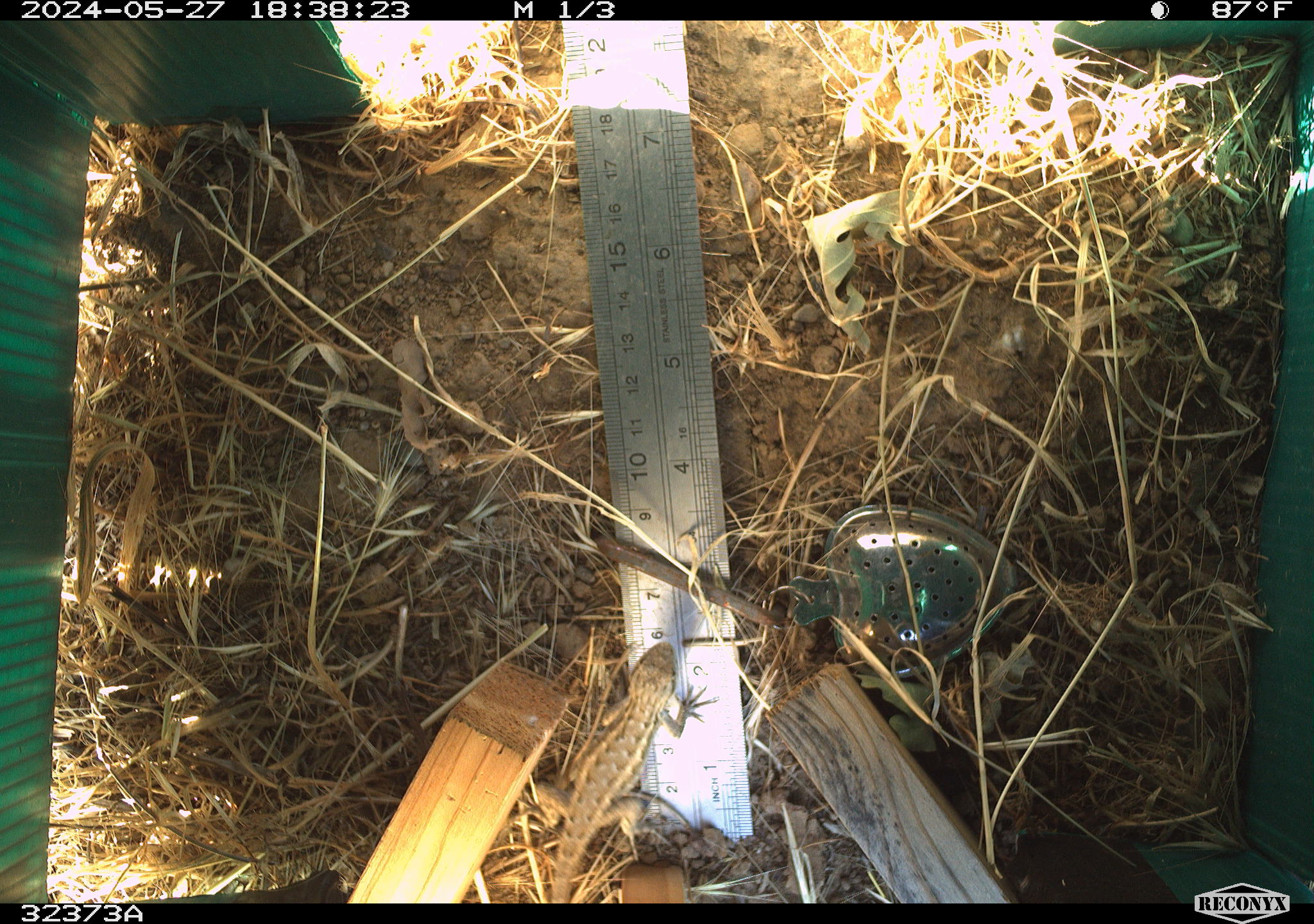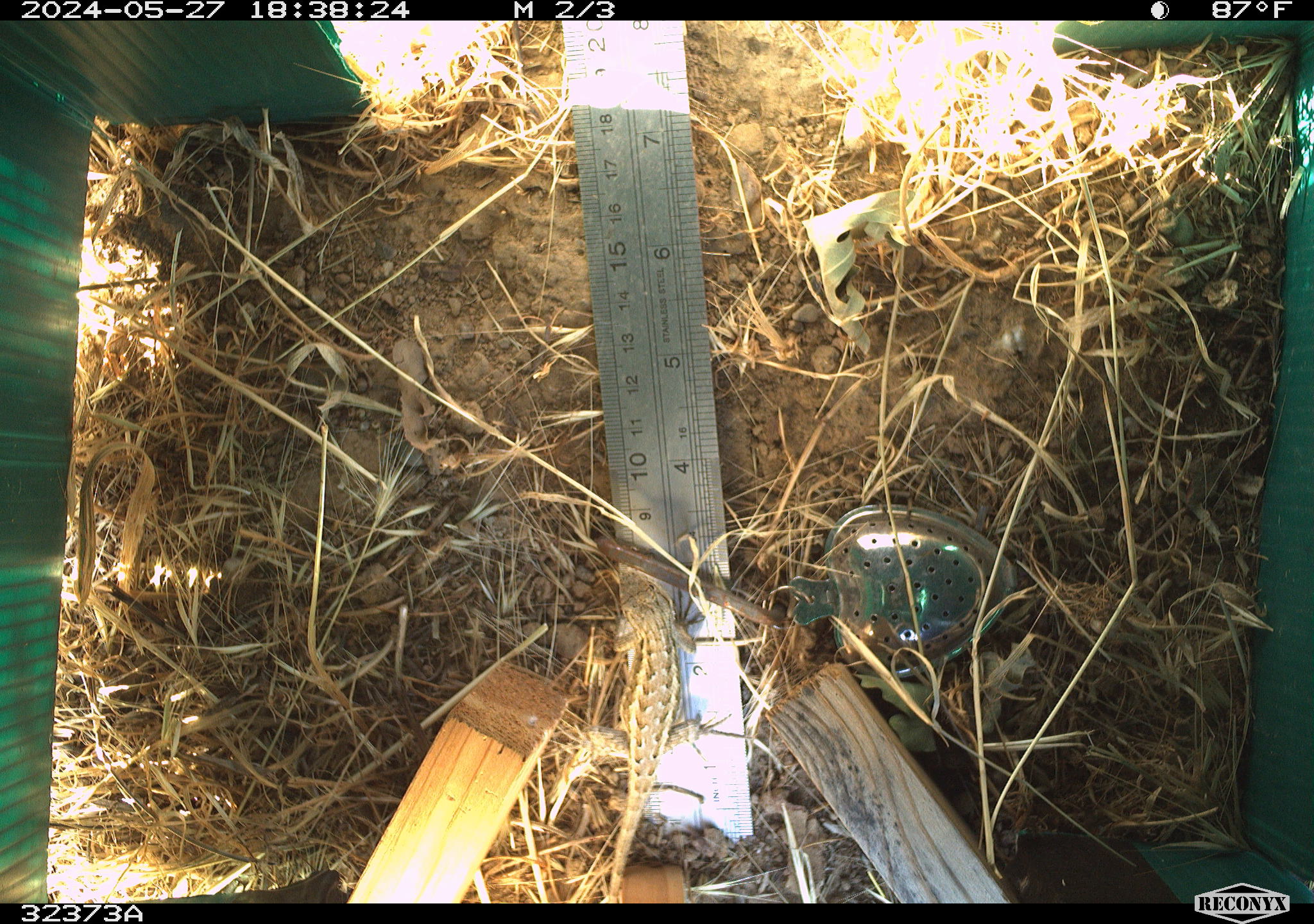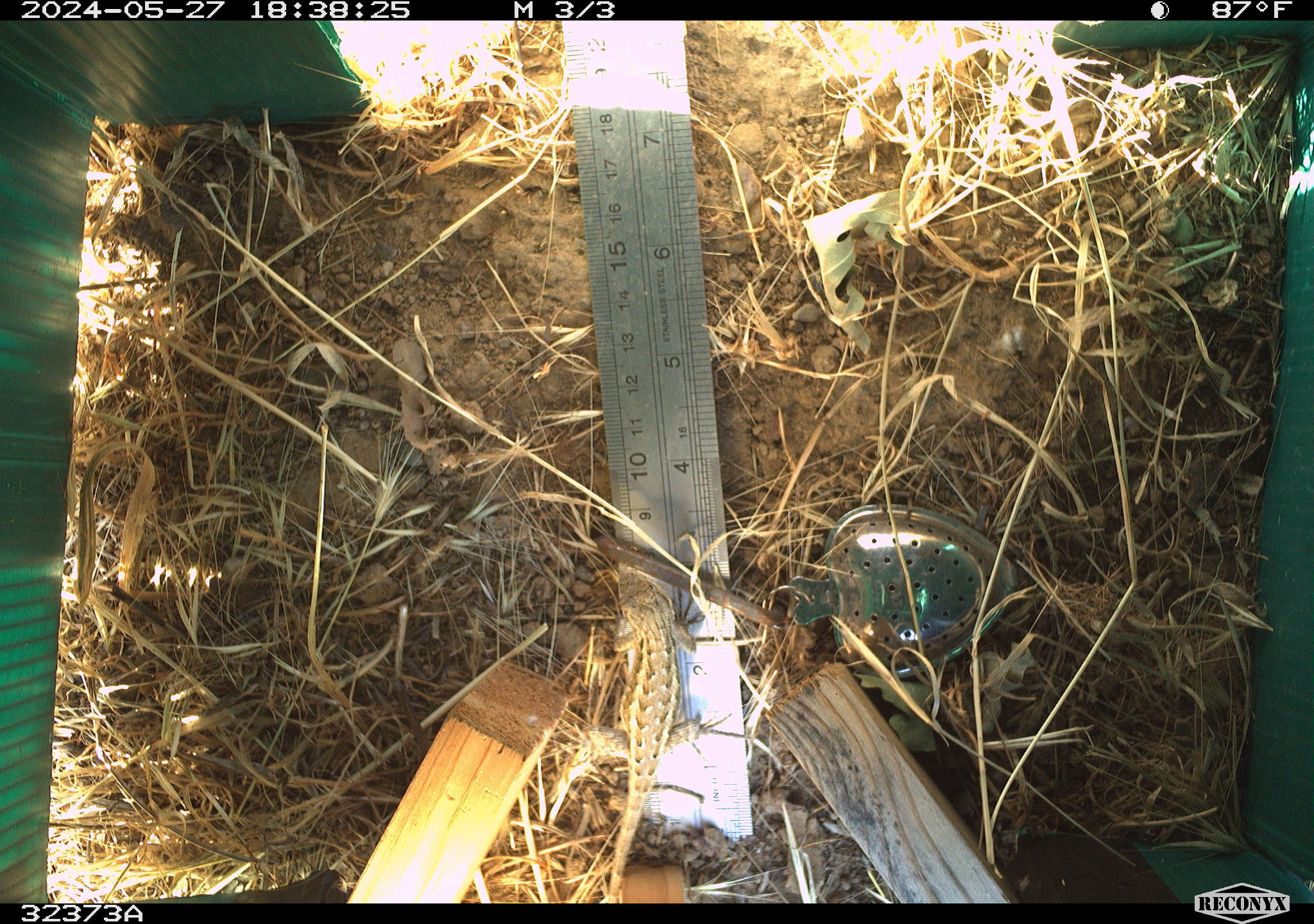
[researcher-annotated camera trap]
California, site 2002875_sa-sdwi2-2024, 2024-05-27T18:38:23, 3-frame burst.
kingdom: Animalia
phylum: Chordata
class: Reptilia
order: Squamata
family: Phrynosomatidae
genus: Sceloporus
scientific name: Sceloporus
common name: spiny lizards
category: sceloporus species